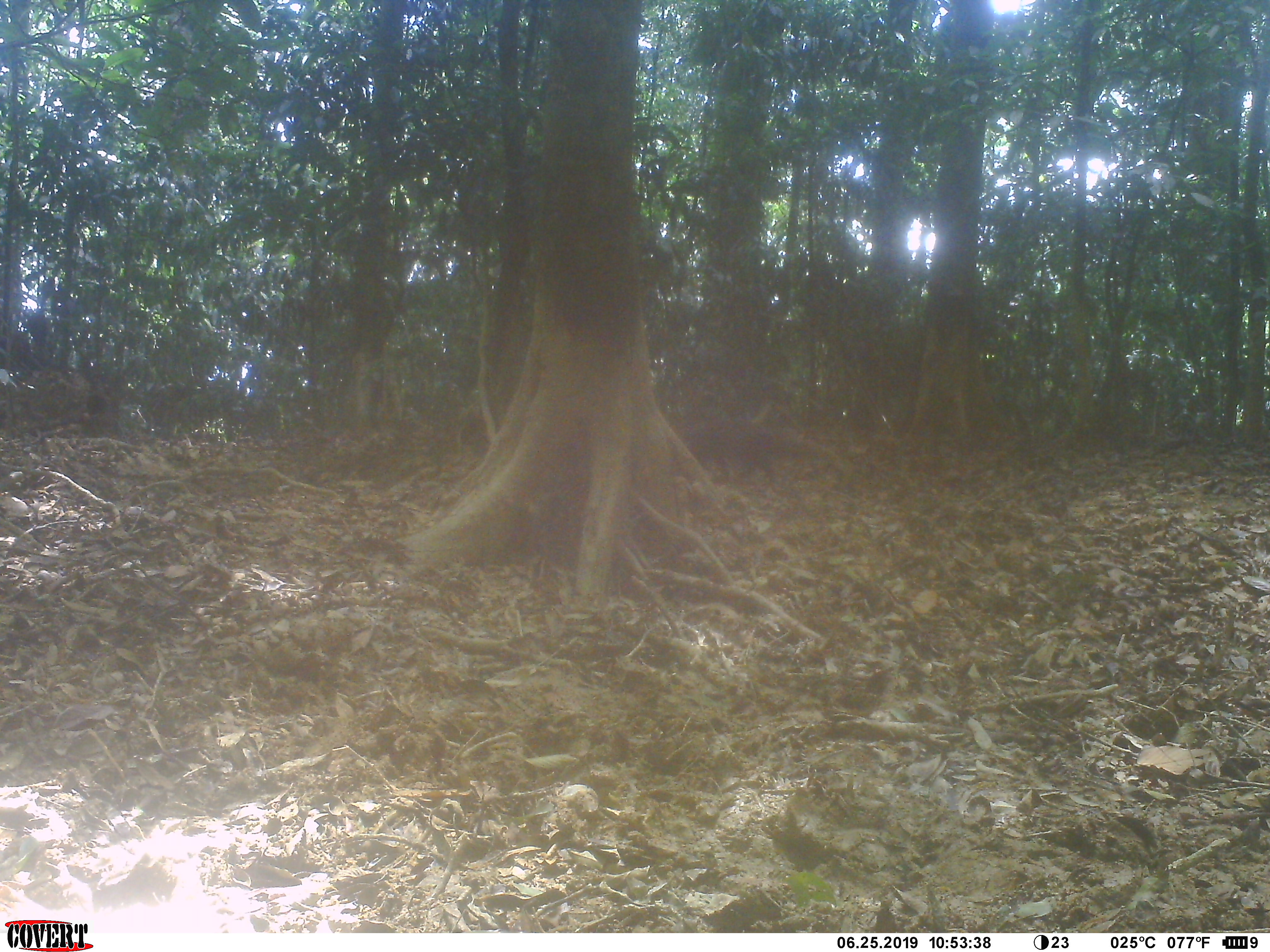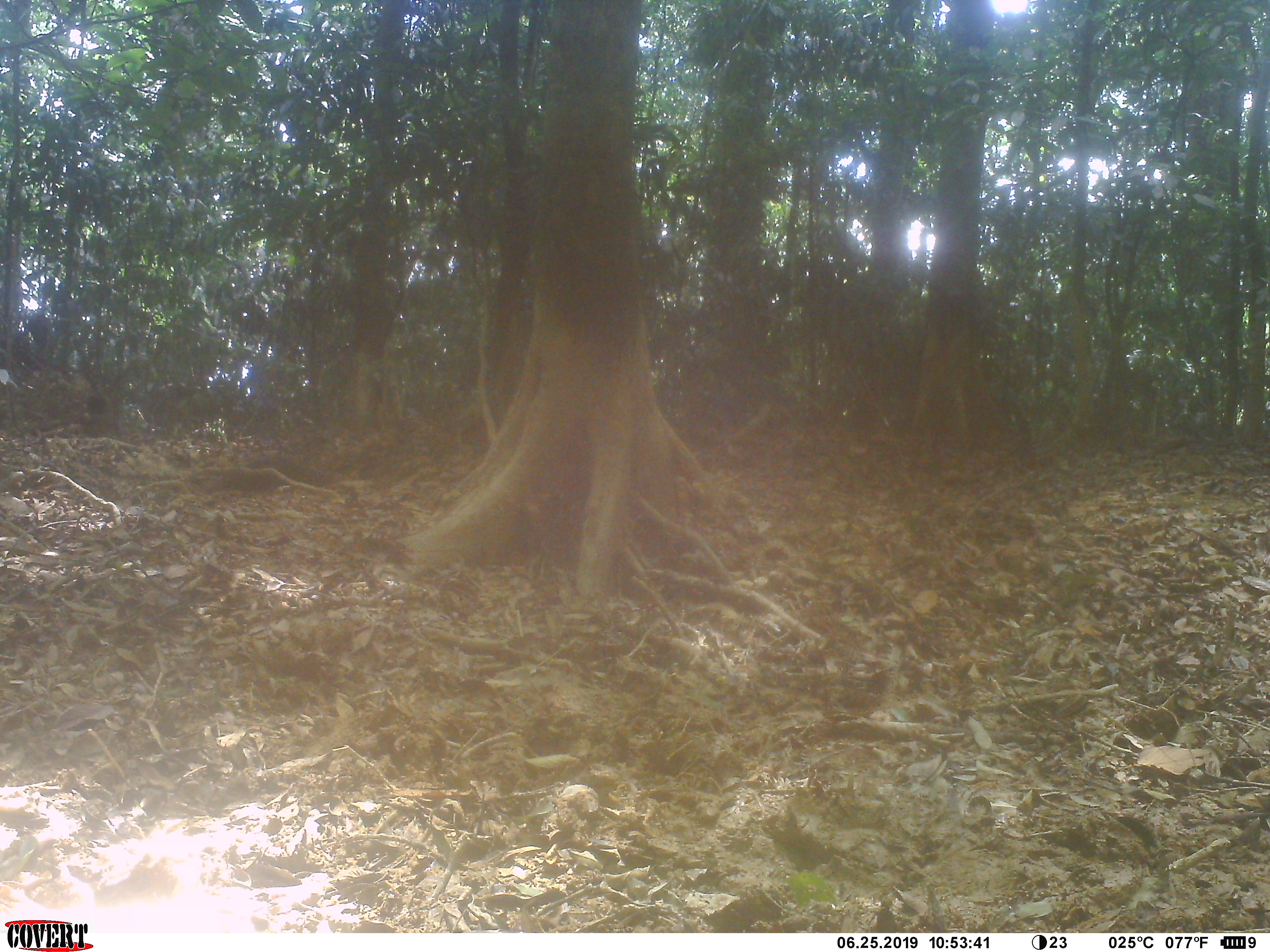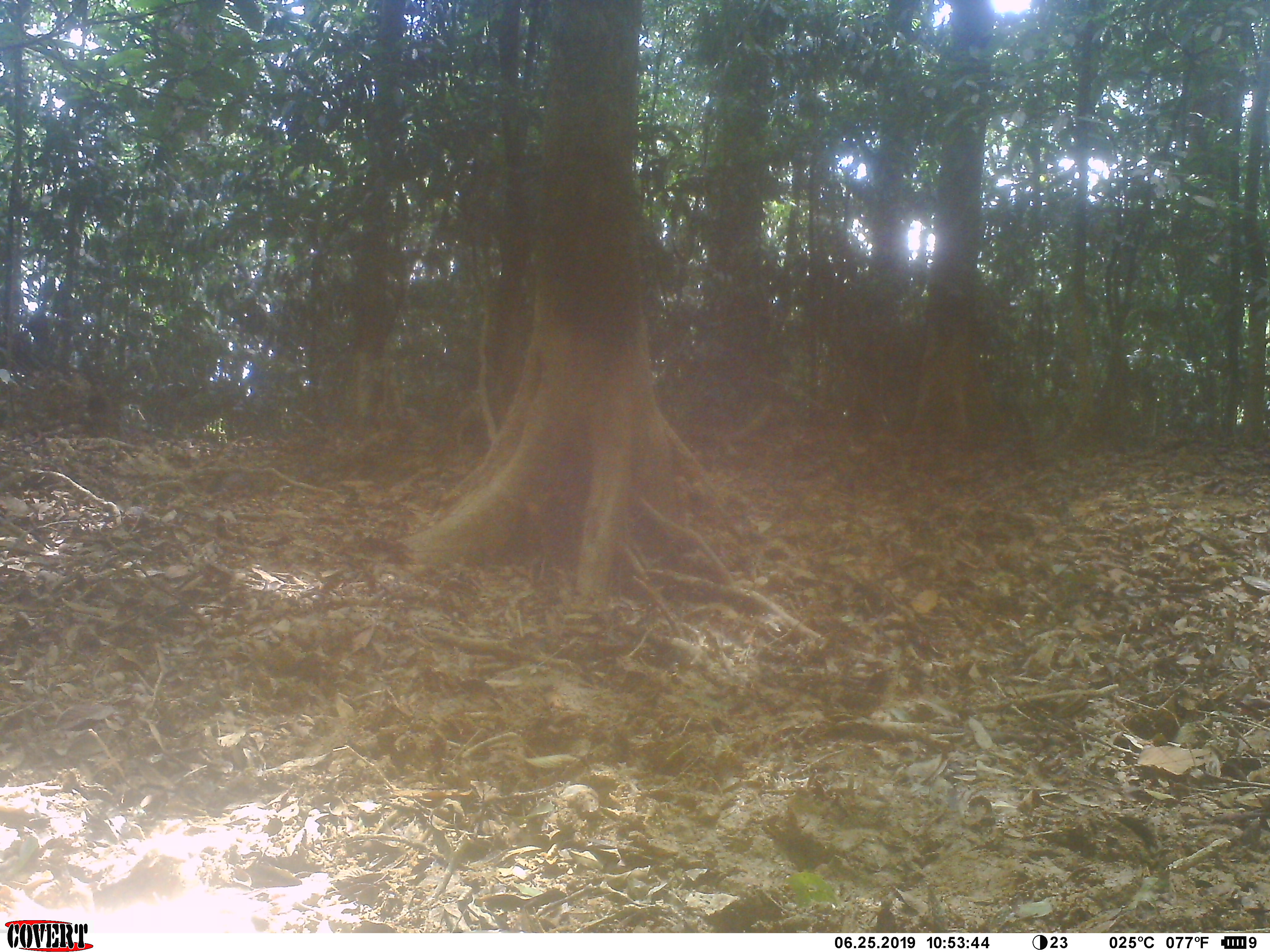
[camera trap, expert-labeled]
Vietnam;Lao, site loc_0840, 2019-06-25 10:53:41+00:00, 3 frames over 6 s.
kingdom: Animalia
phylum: Chordata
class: Mammalia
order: Carnivora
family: Herpestidae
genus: Urva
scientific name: Urva urva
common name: crab-eating mongoose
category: crab eating mongoose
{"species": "crab eating mongoose (crab-eating mongoose) (Urva urva)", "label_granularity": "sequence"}